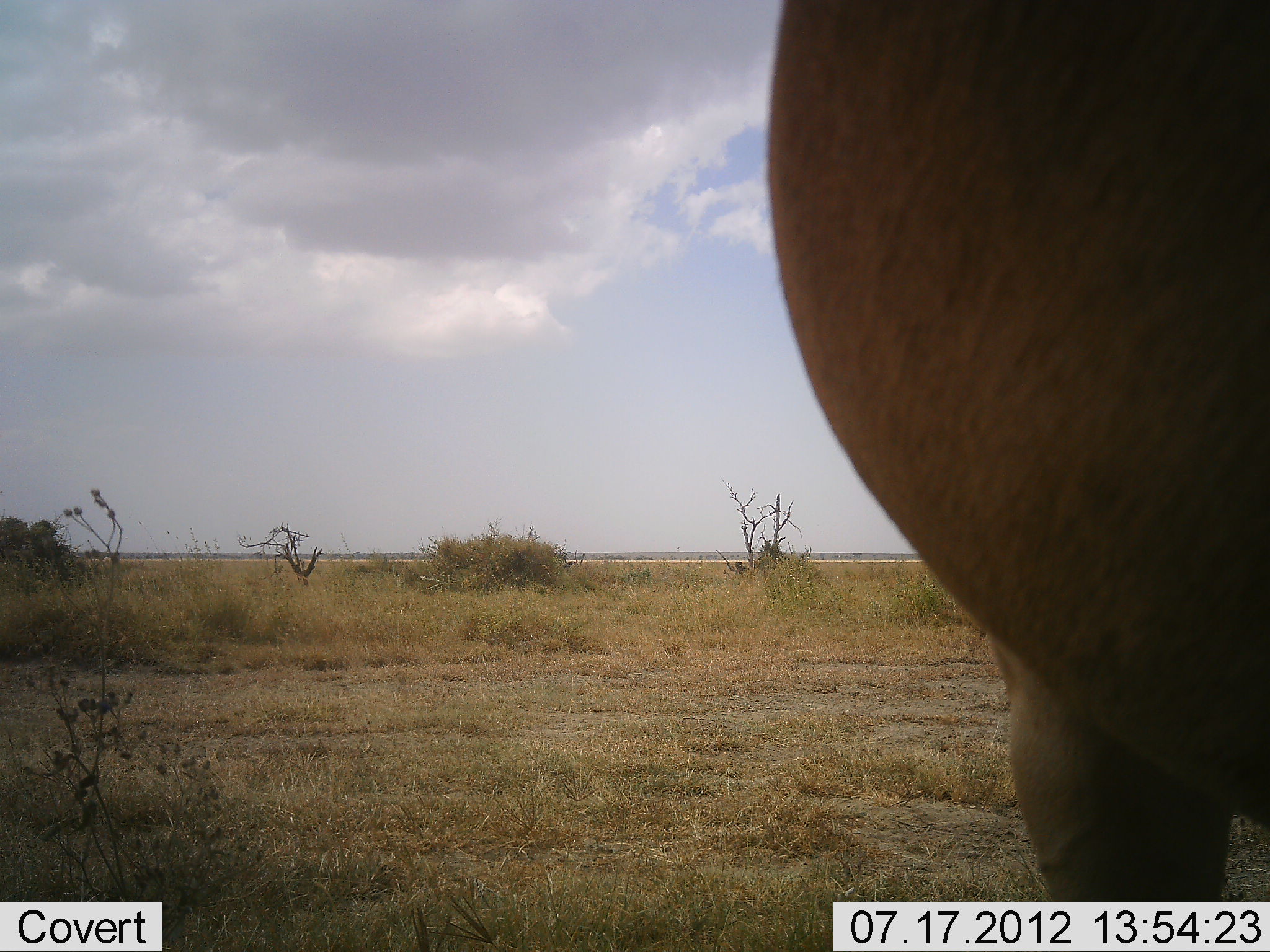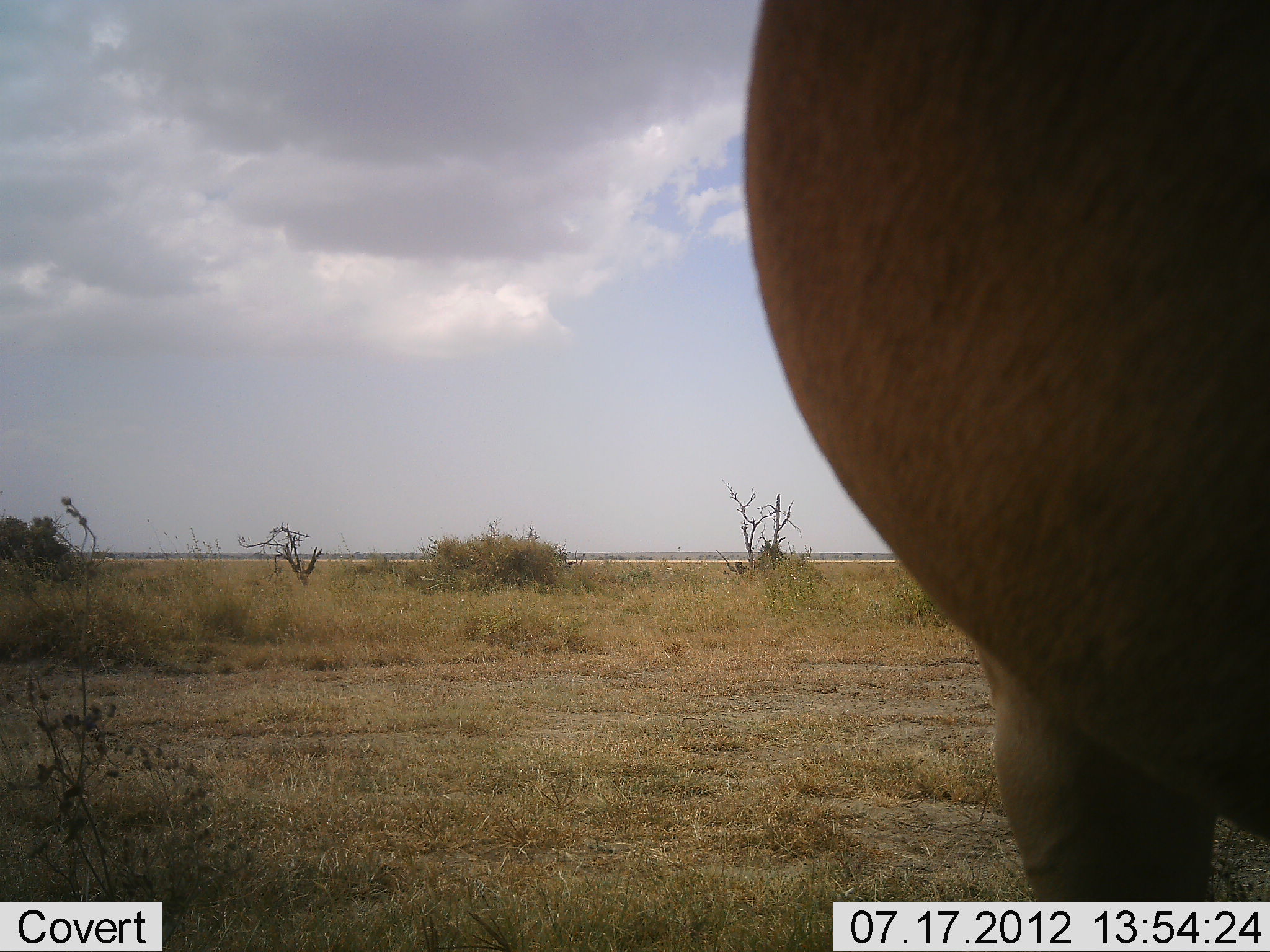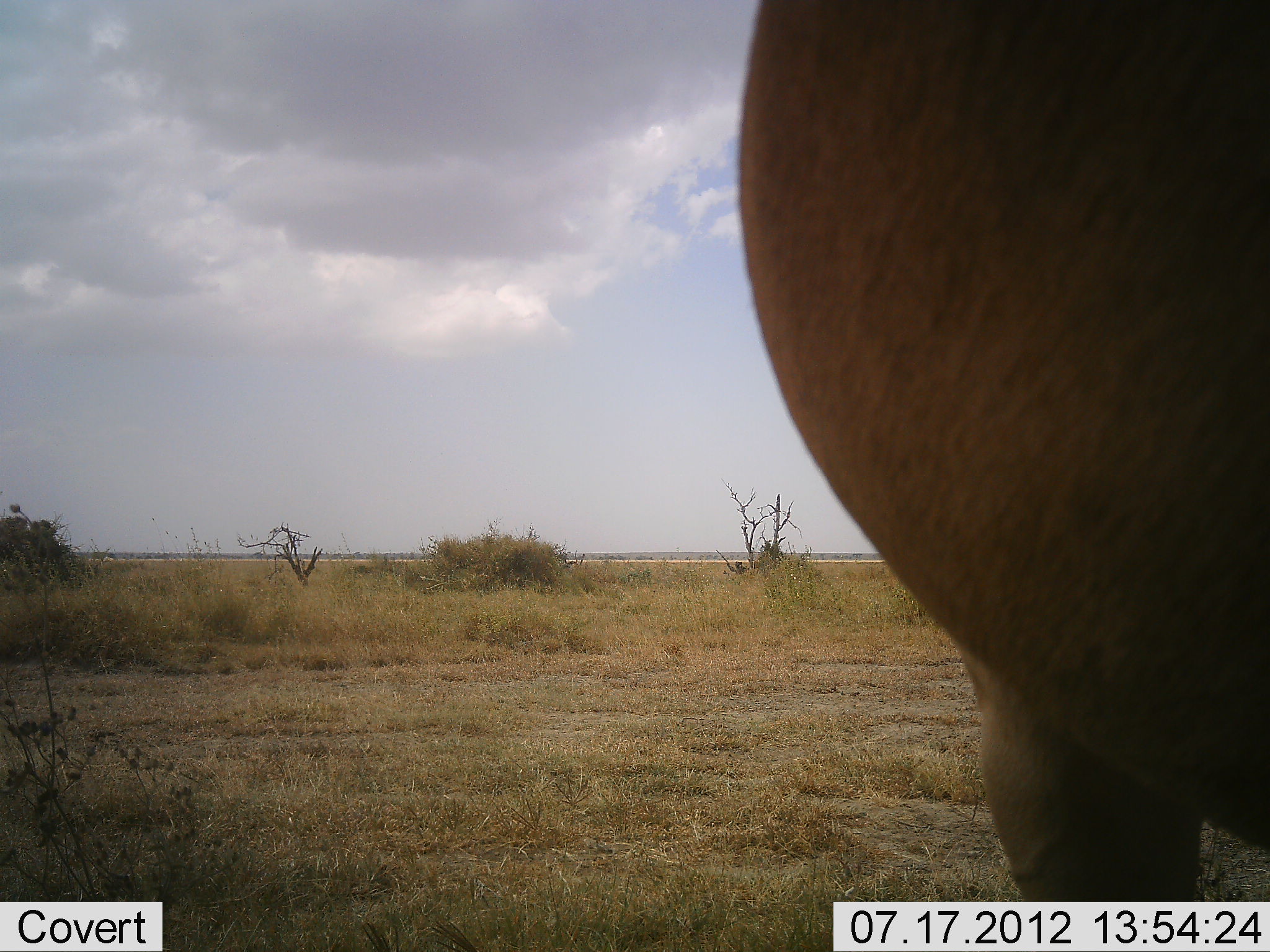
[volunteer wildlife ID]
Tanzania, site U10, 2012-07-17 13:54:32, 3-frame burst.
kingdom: Animalia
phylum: Chordata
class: Mammalia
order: Artiodactyla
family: Bovidae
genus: Alcelaphus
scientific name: Alcelaphus buselaphus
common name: hartebeest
Hartebeest (Alcelaphus buselaphus), count 1. Behavior (volunteer vote fractions): standing 100%, resting 0%, moving 0%, interacting 0%. Young present (vote fraction): 0%. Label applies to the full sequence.